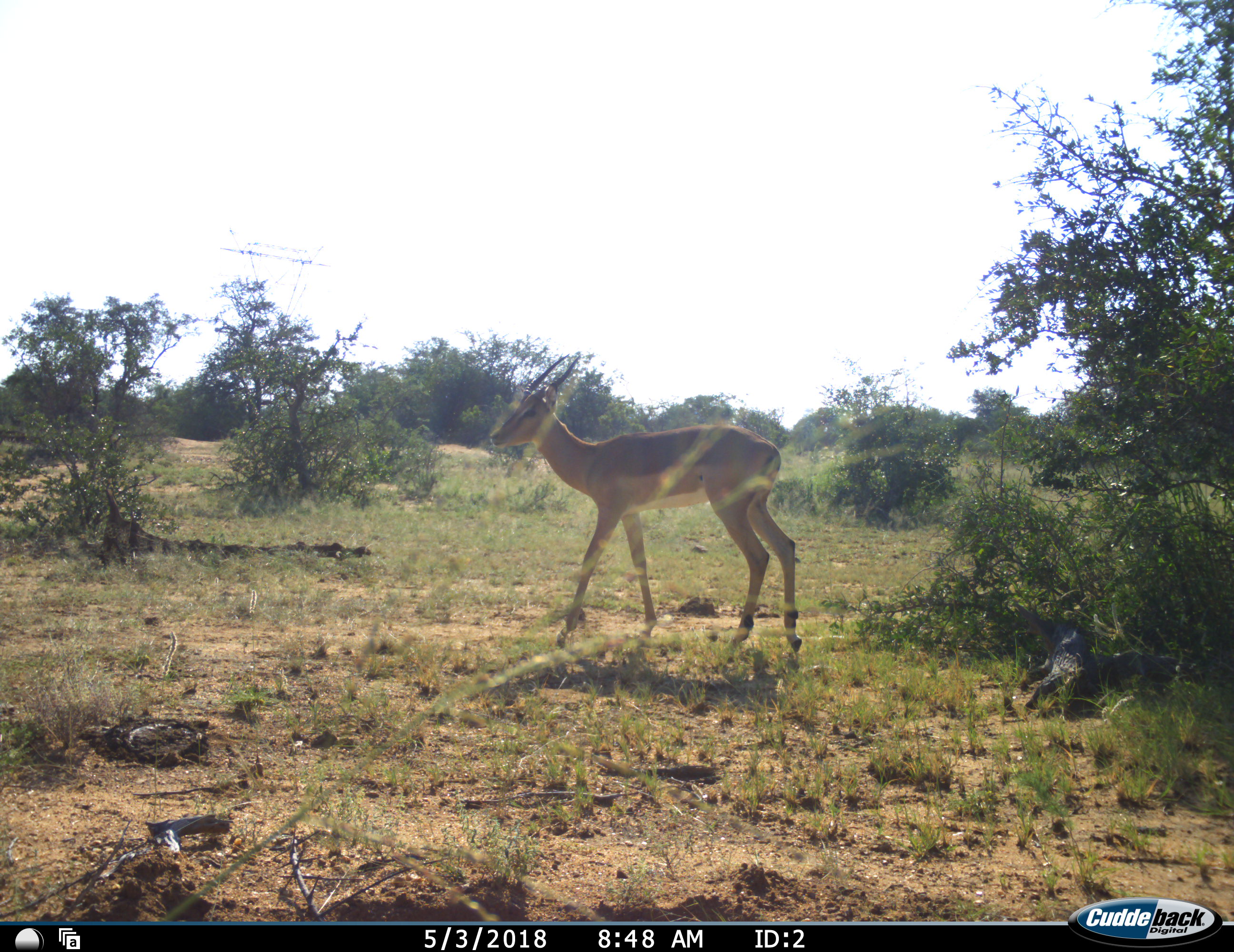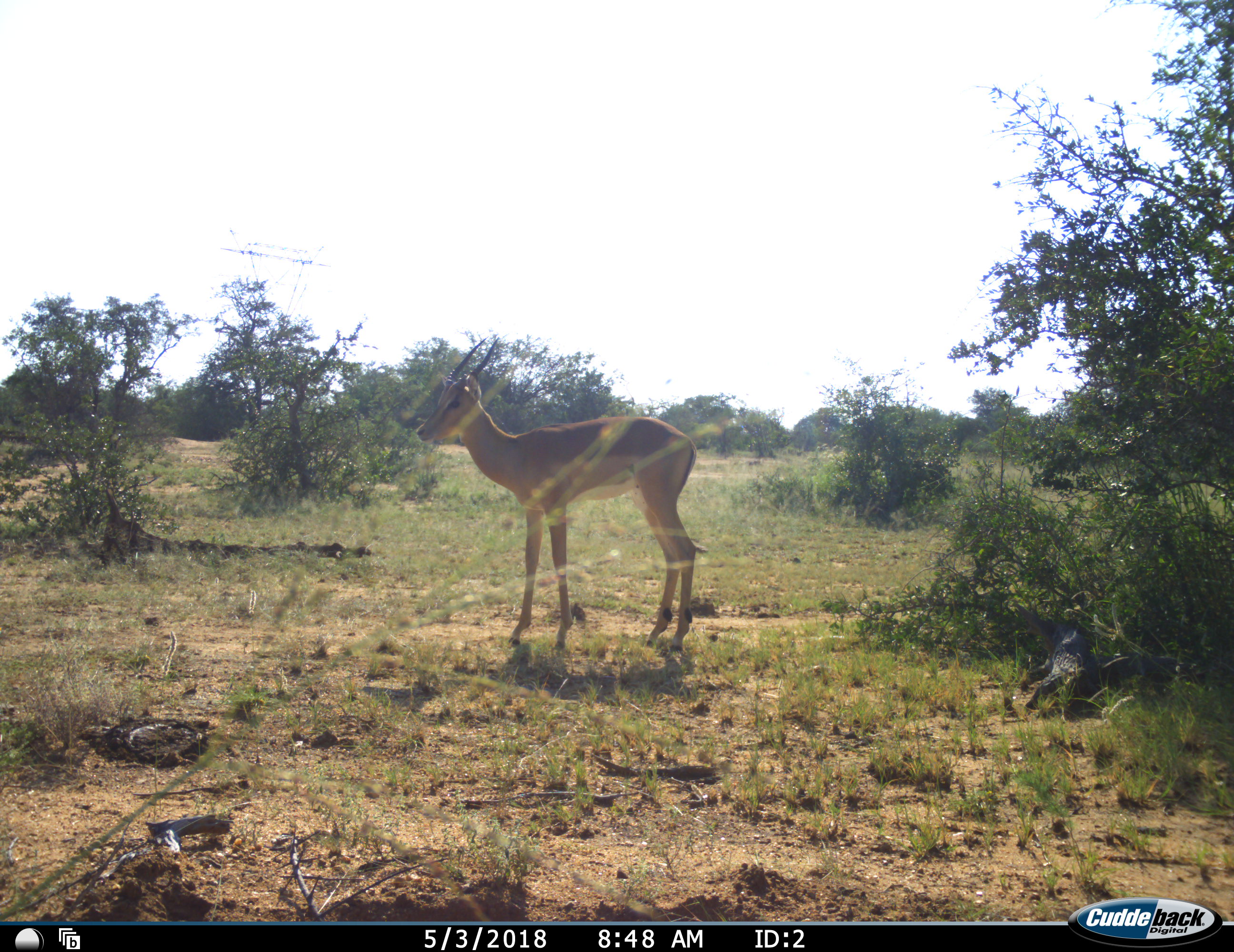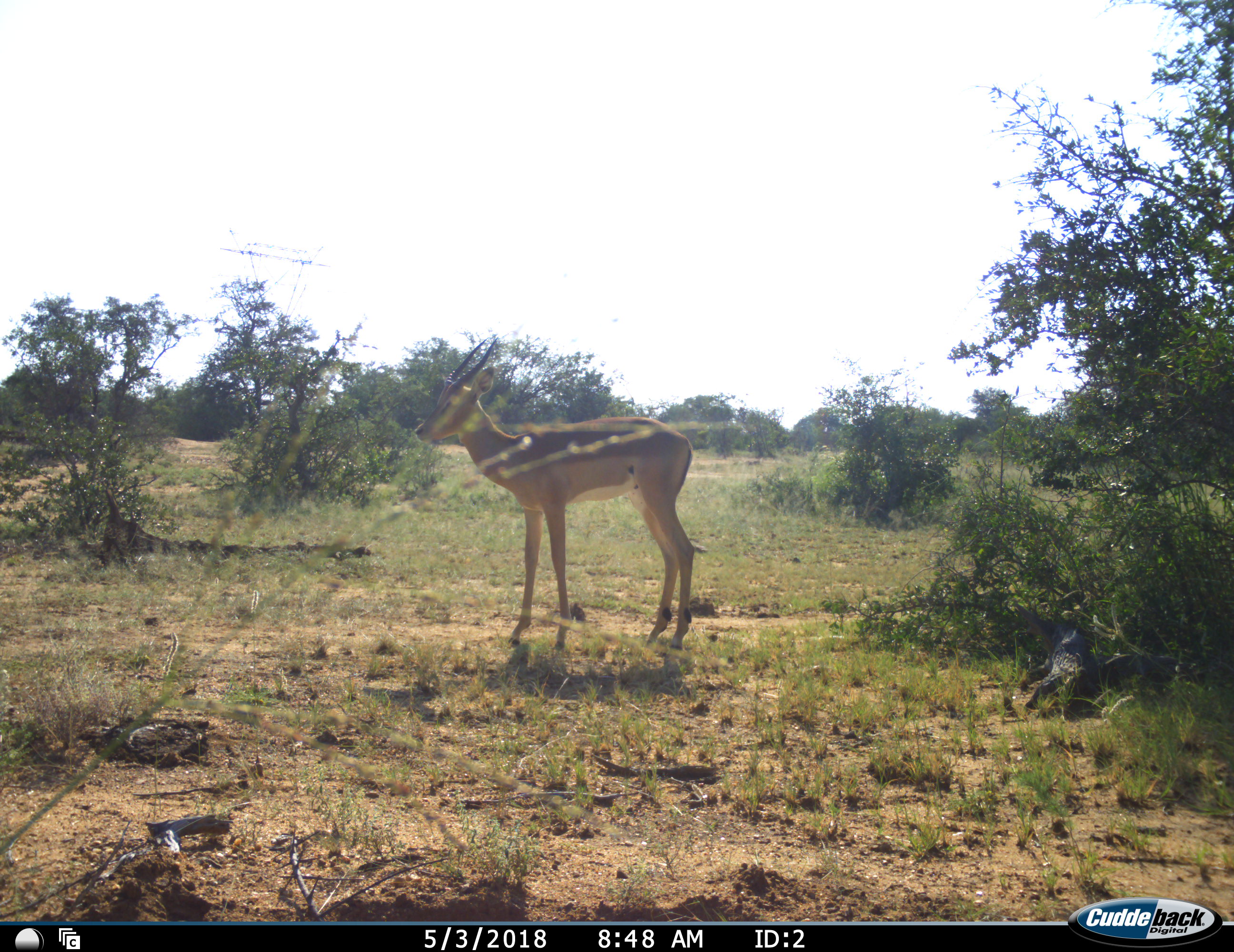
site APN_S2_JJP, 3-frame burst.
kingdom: Animalia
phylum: Chordata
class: Mammalia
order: Artiodactyla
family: Bovidae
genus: Aepyceros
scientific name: Aepyceros melampus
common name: impala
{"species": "impala (Aepyceros melampus)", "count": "1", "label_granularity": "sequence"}